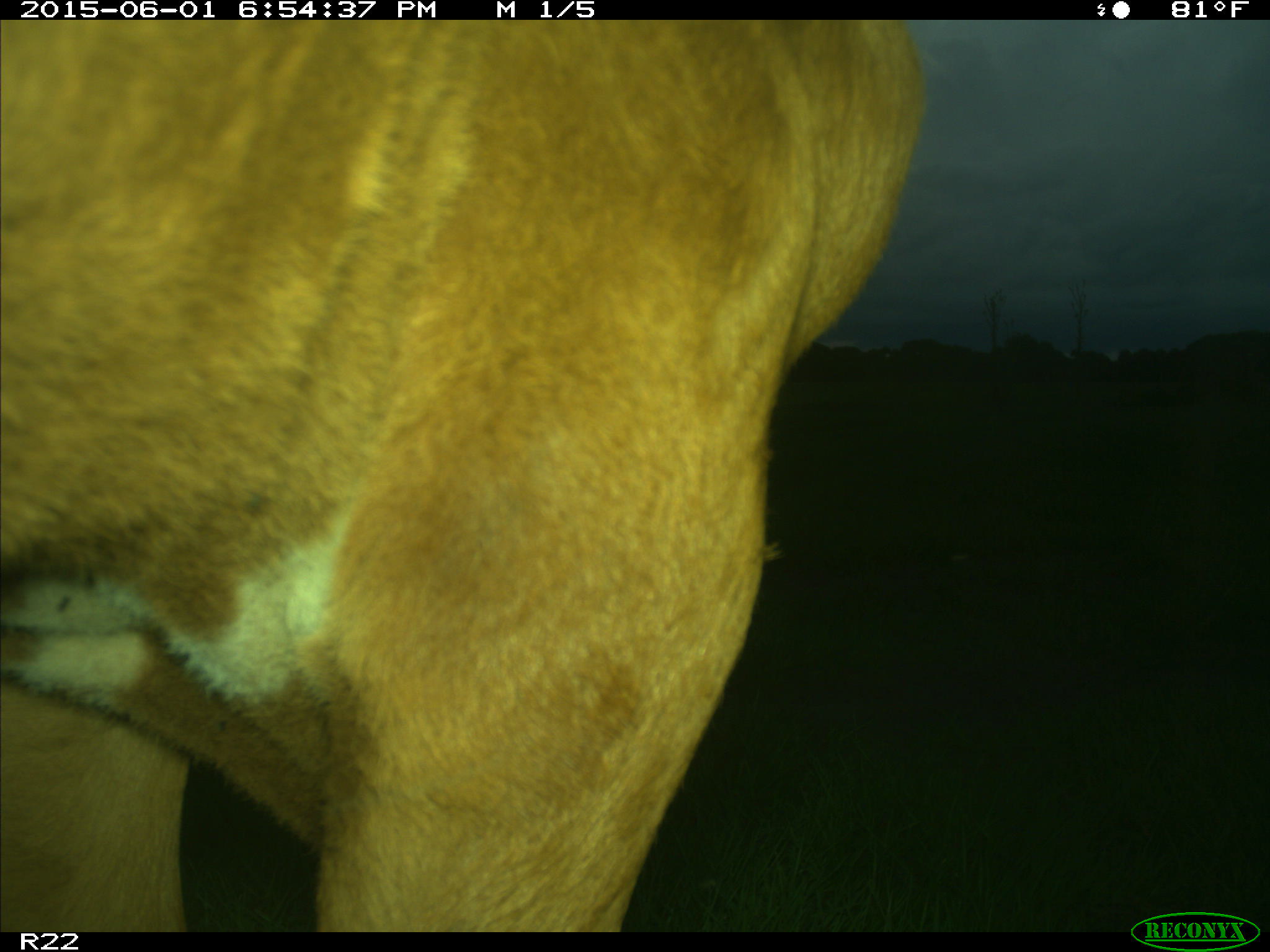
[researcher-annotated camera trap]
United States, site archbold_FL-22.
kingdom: Animalia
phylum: Chordata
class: Mammalia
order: Artiodactyla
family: Bovidae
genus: Bos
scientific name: Bos taurus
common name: domestic cow